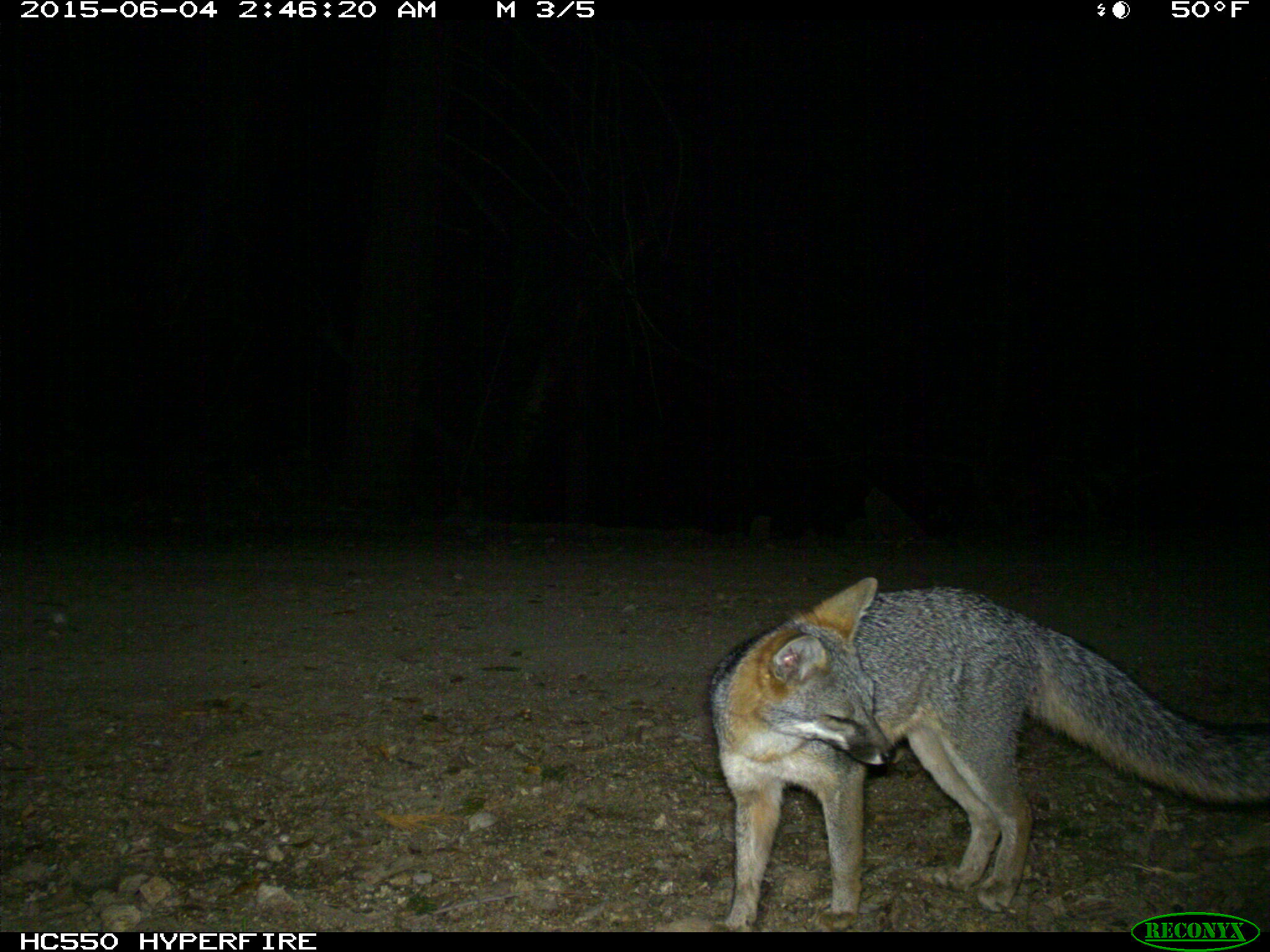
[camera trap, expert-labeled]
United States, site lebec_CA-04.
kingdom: Animalia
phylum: Chordata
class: Mammalia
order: Carnivora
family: Canidae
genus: Urocyon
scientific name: Urocyon cinereoargenteus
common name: gray fox